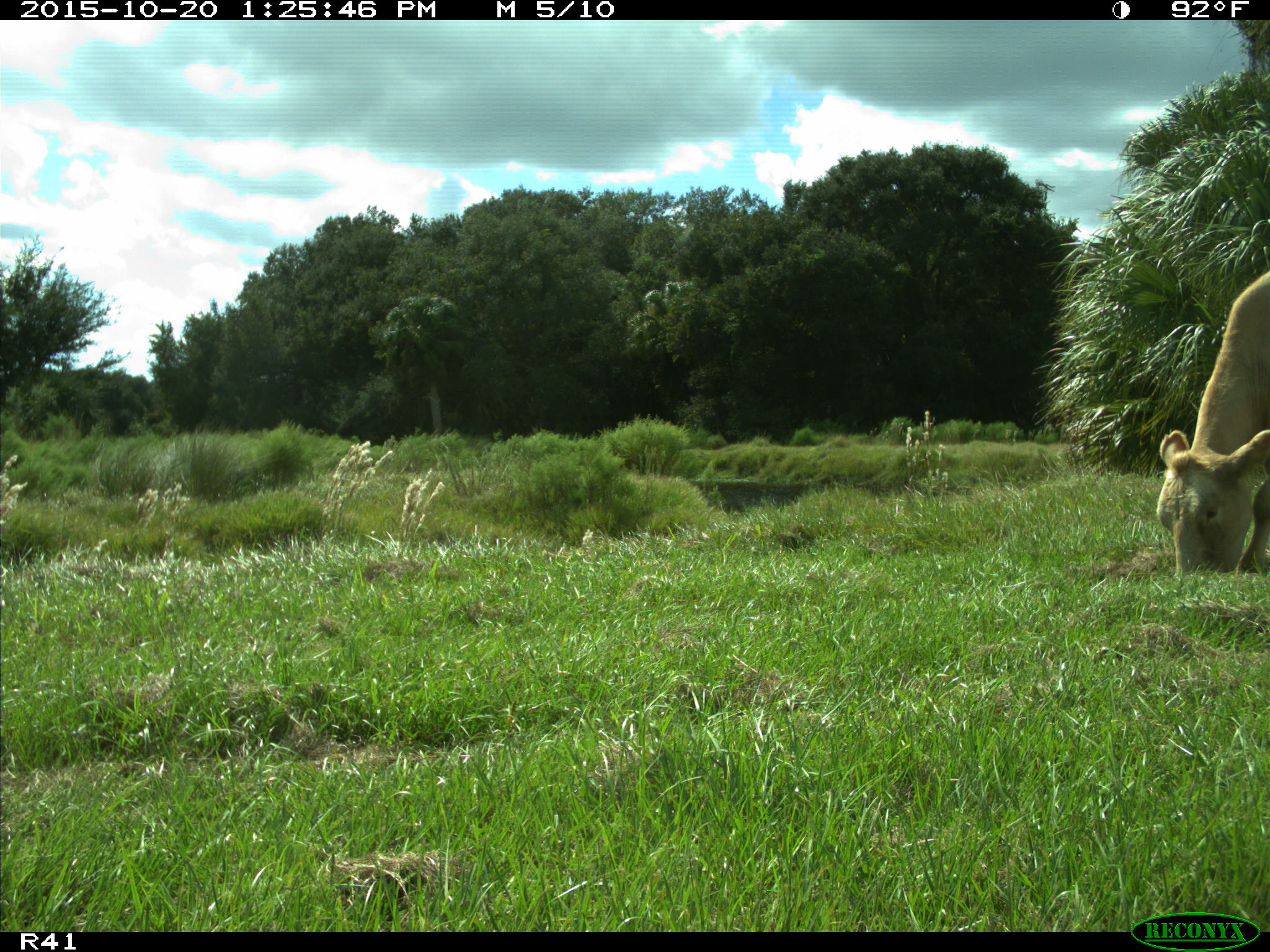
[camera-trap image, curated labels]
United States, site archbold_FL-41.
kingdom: Animalia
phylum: Chordata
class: Mammalia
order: Artiodactyla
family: Bovidae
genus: Bos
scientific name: Bos taurus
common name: domestic cow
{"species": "Bos taurus (domestic cow)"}